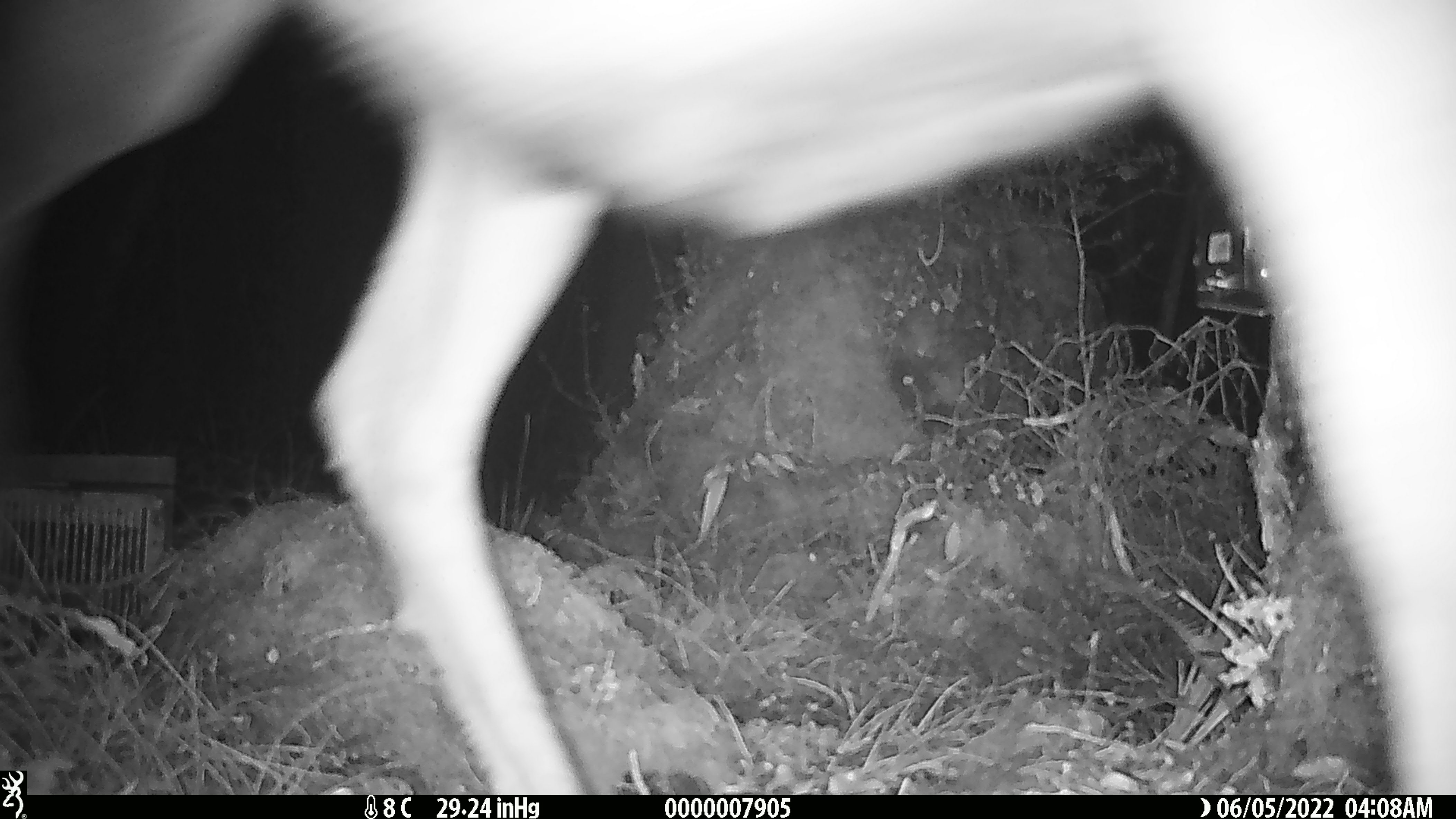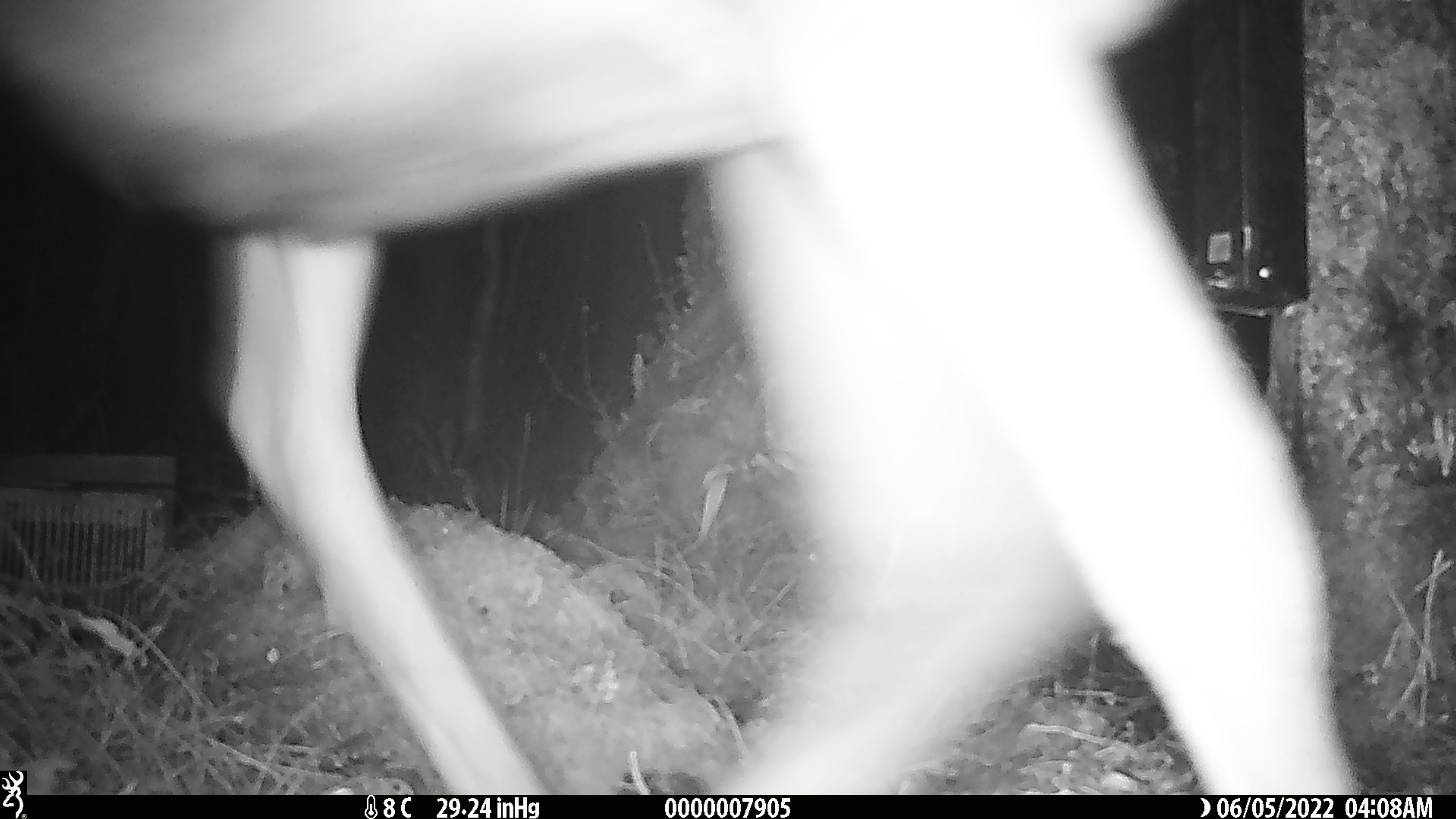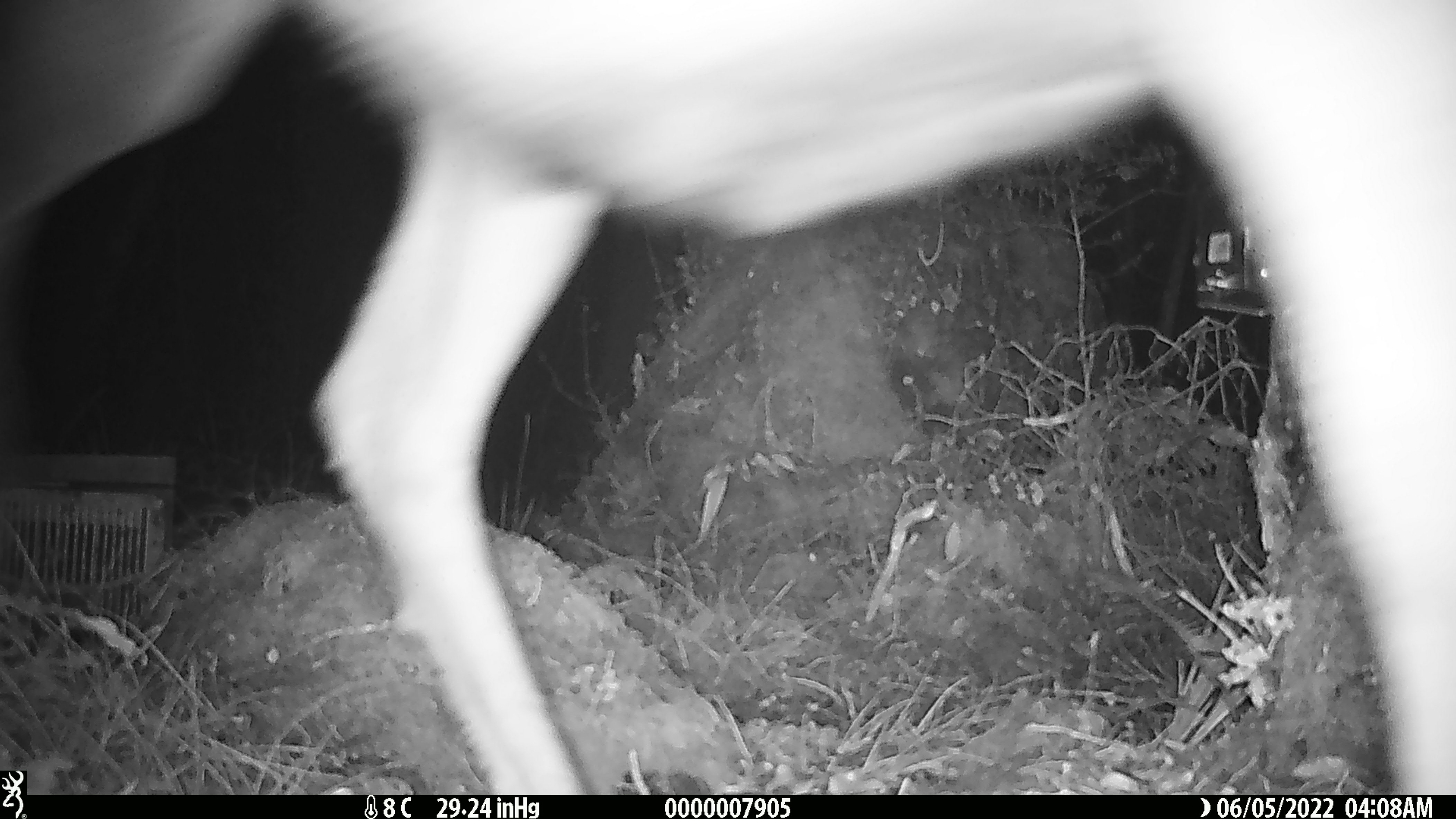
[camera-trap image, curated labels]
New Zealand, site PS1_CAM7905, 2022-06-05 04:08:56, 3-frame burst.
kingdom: Animalia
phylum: Chordata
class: Mammalia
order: Artiodactyla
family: Cervidae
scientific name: Cervidae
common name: deer